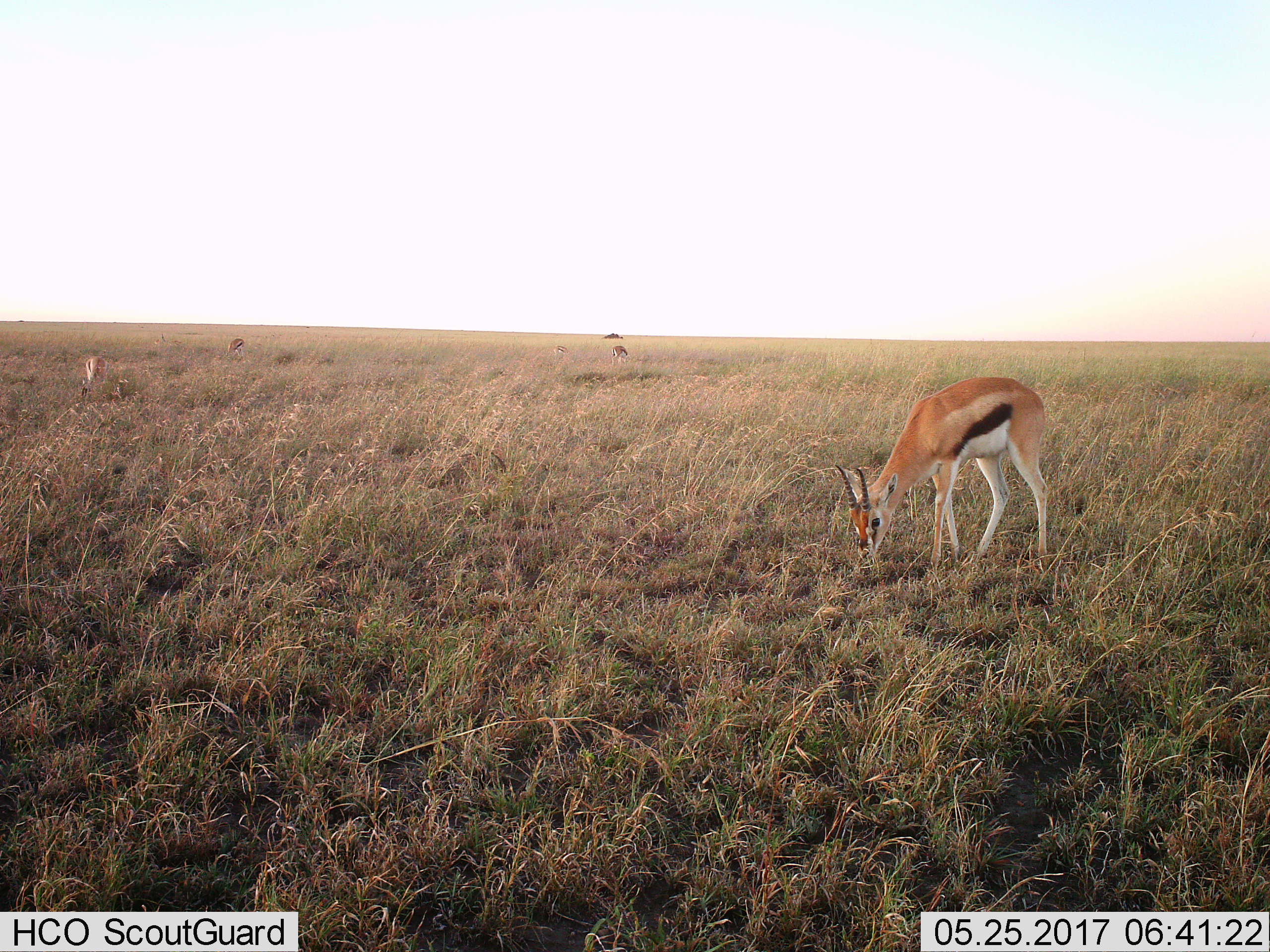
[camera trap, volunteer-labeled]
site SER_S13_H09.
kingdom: Animalia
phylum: Chordata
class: Mammalia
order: Artiodactyla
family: Bovidae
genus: Eudorcas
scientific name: Eudorcas thomsonii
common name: thomson's gazelle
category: gazellethomsons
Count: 5.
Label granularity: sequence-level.